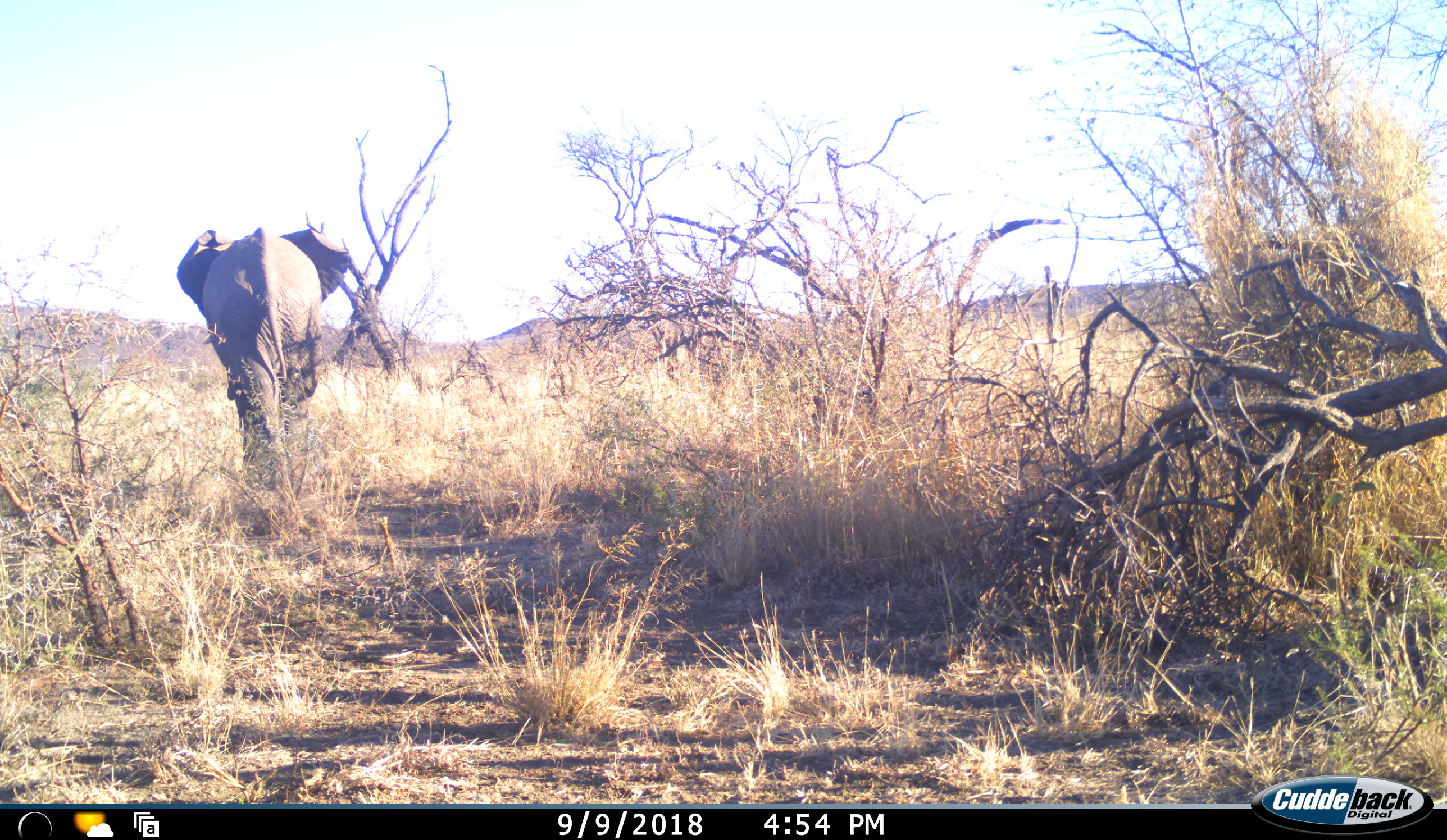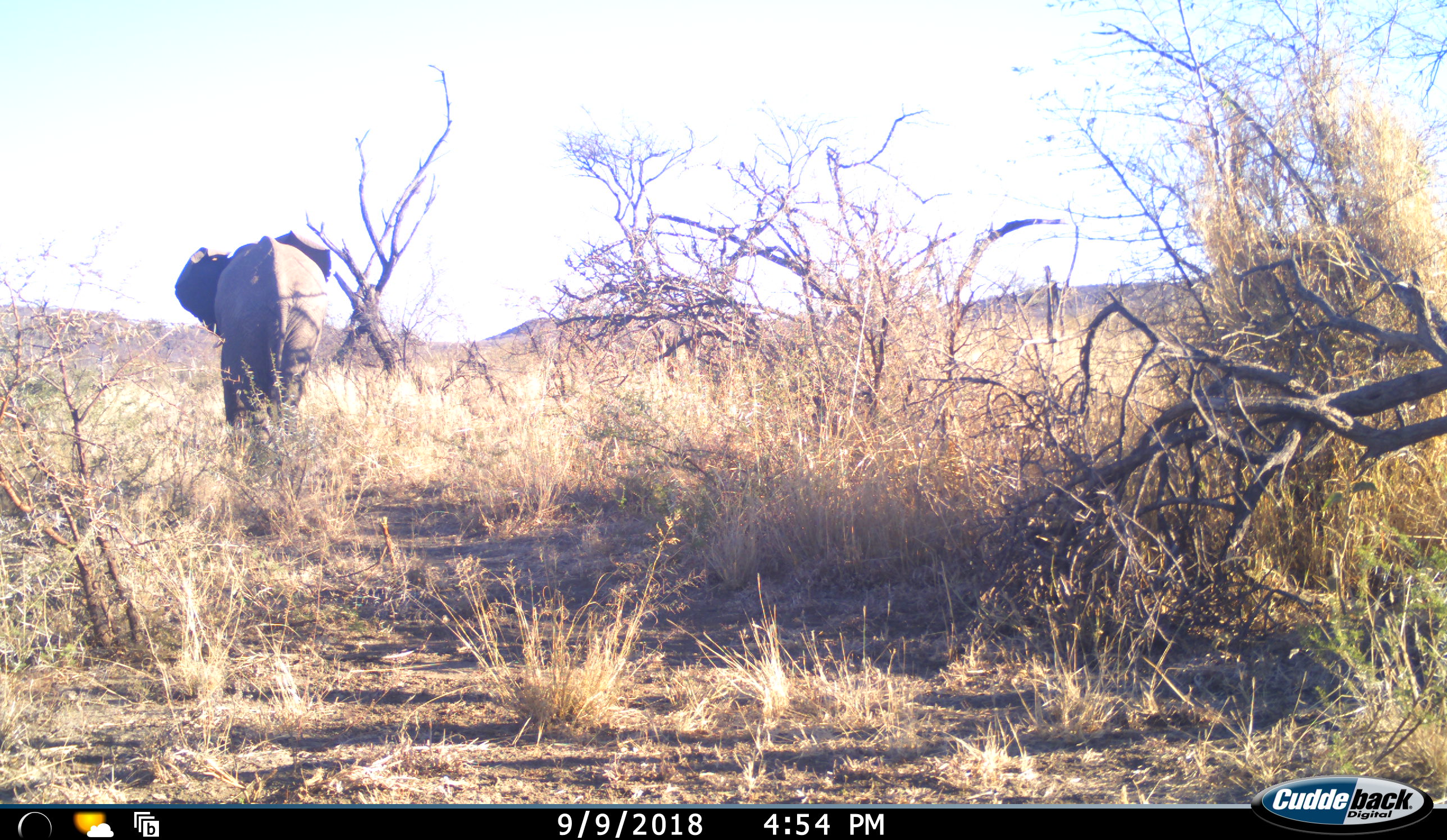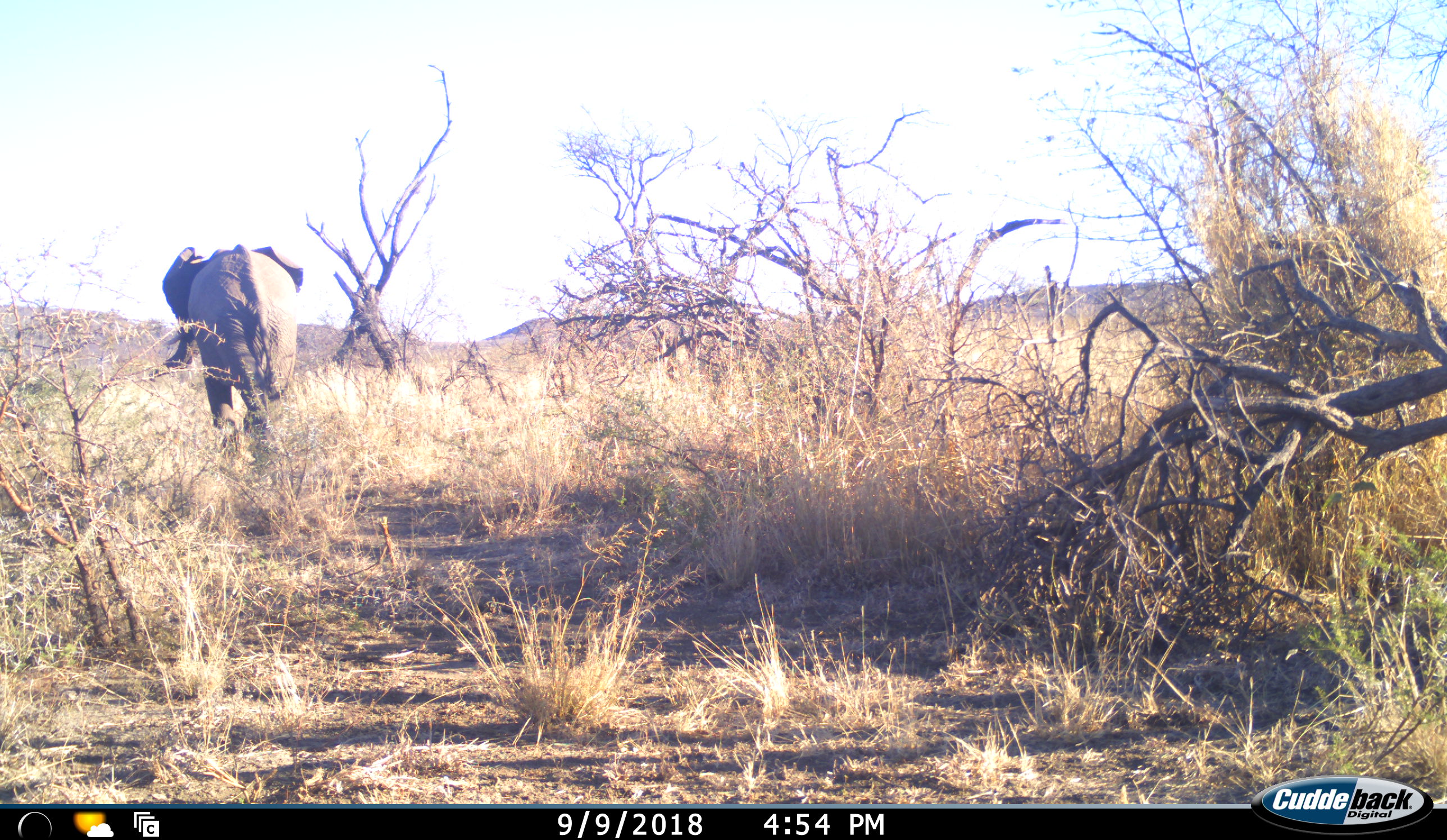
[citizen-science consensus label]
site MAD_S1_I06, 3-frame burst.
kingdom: Animalia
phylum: Chordata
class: Mammalia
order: Proboscidea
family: Elephantidae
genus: Loxodonta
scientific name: Loxodonta africana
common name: african bush elephant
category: elephant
Elephant (african bush elephant) (Loxodonta africana), count 1. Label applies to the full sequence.